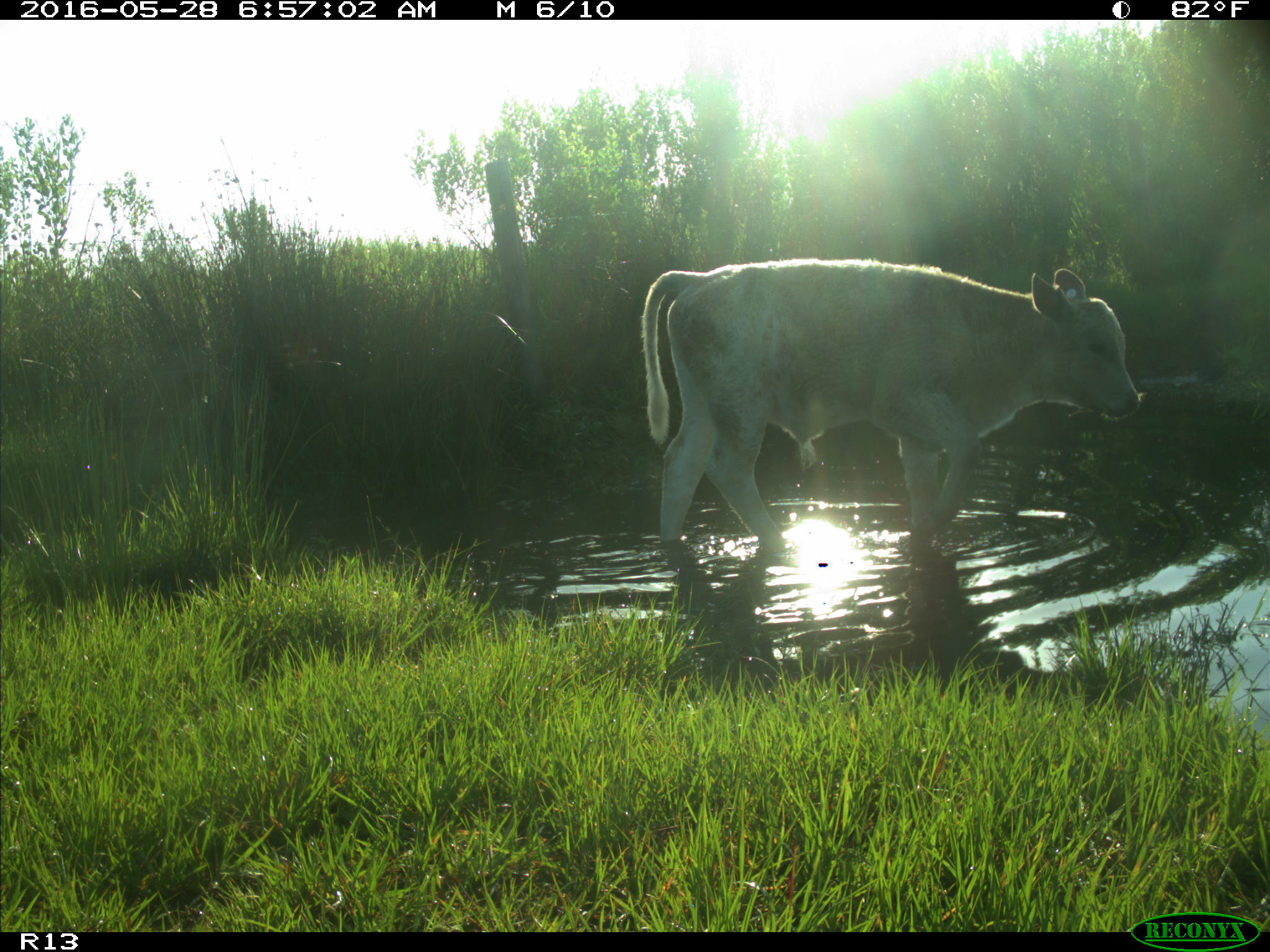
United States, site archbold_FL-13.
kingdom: Animalia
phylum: Chordata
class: Mammalia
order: Artiodactyla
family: Bovidae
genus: Bos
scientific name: Bos taurus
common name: domestic cow